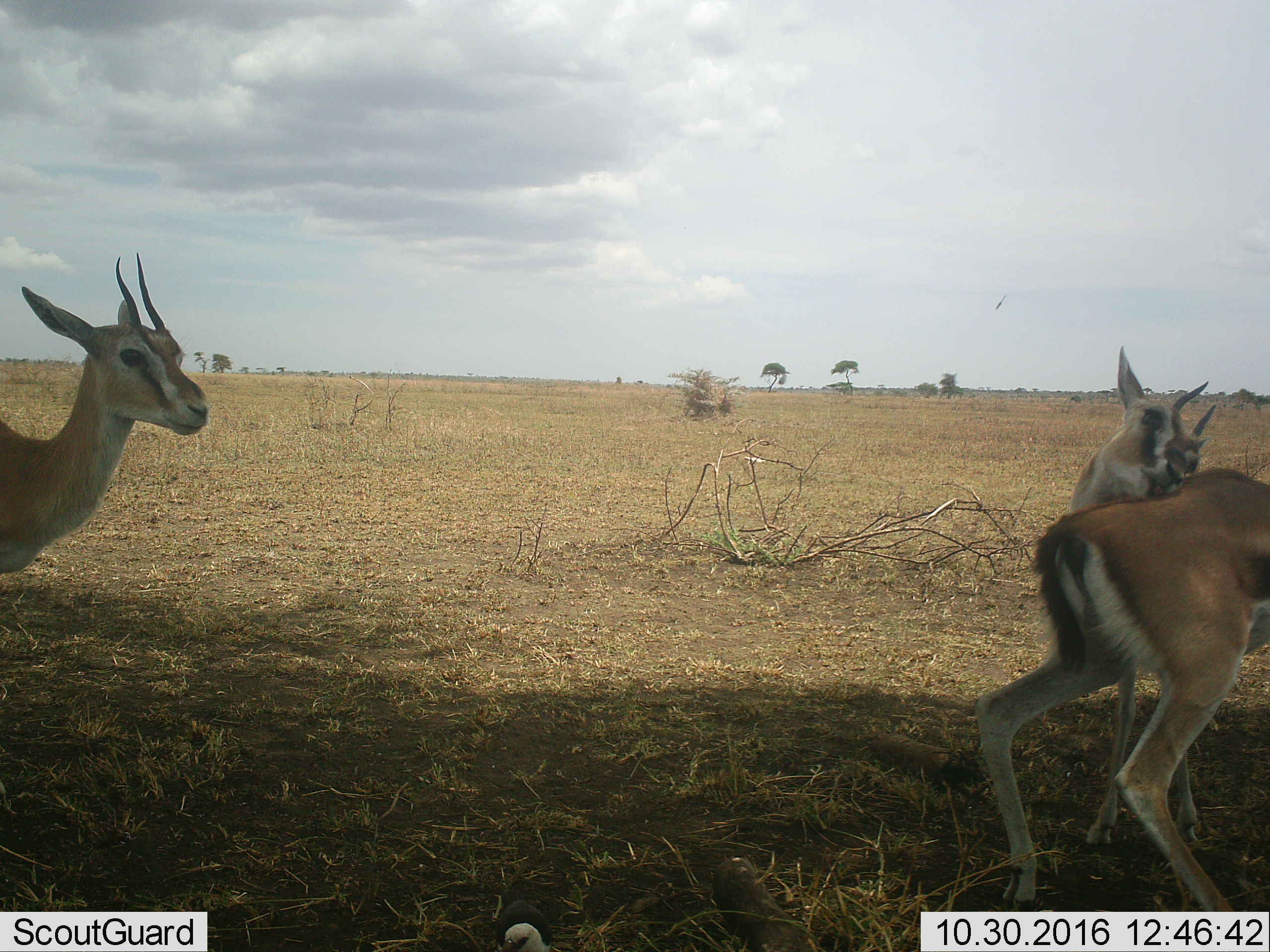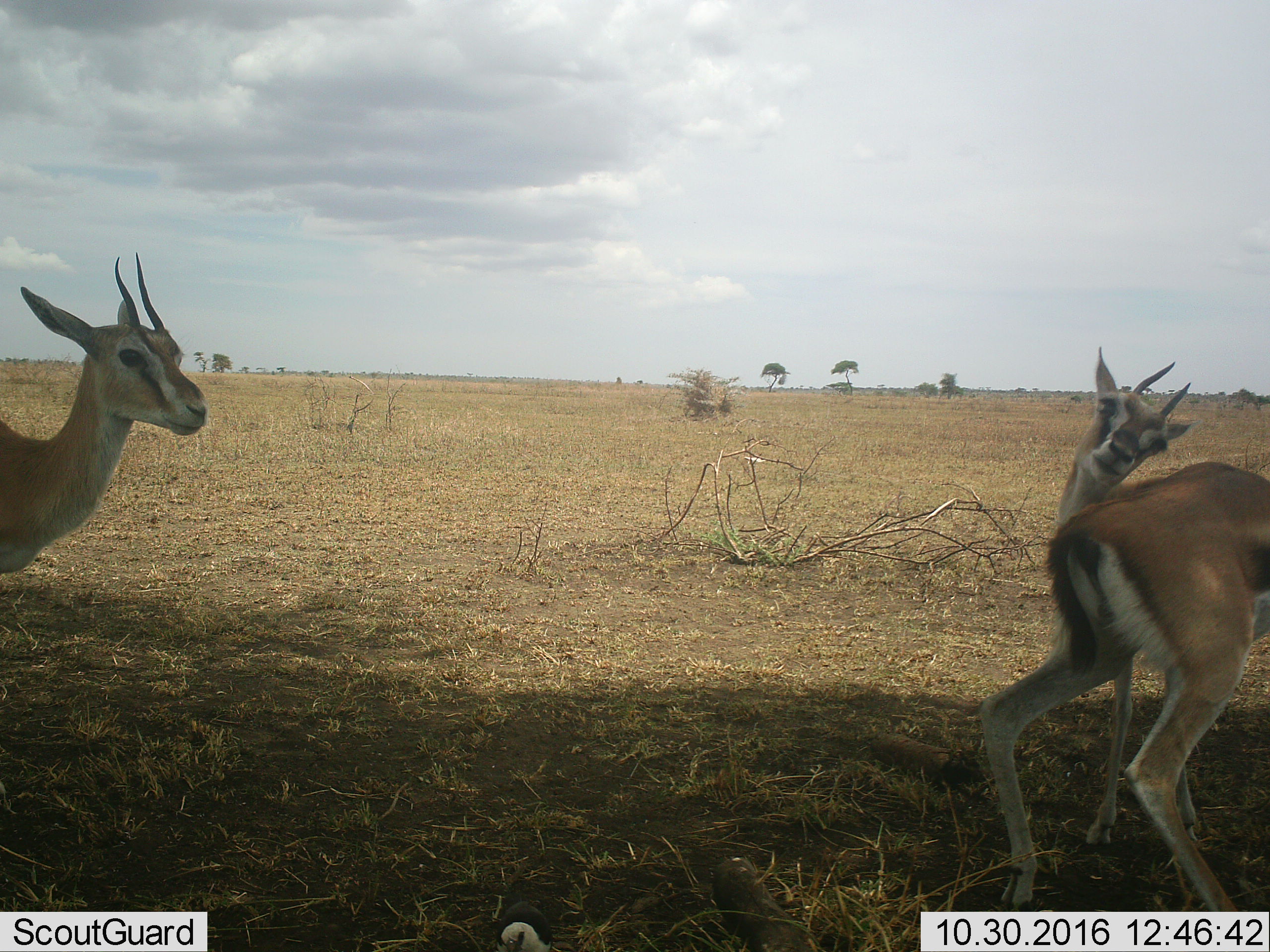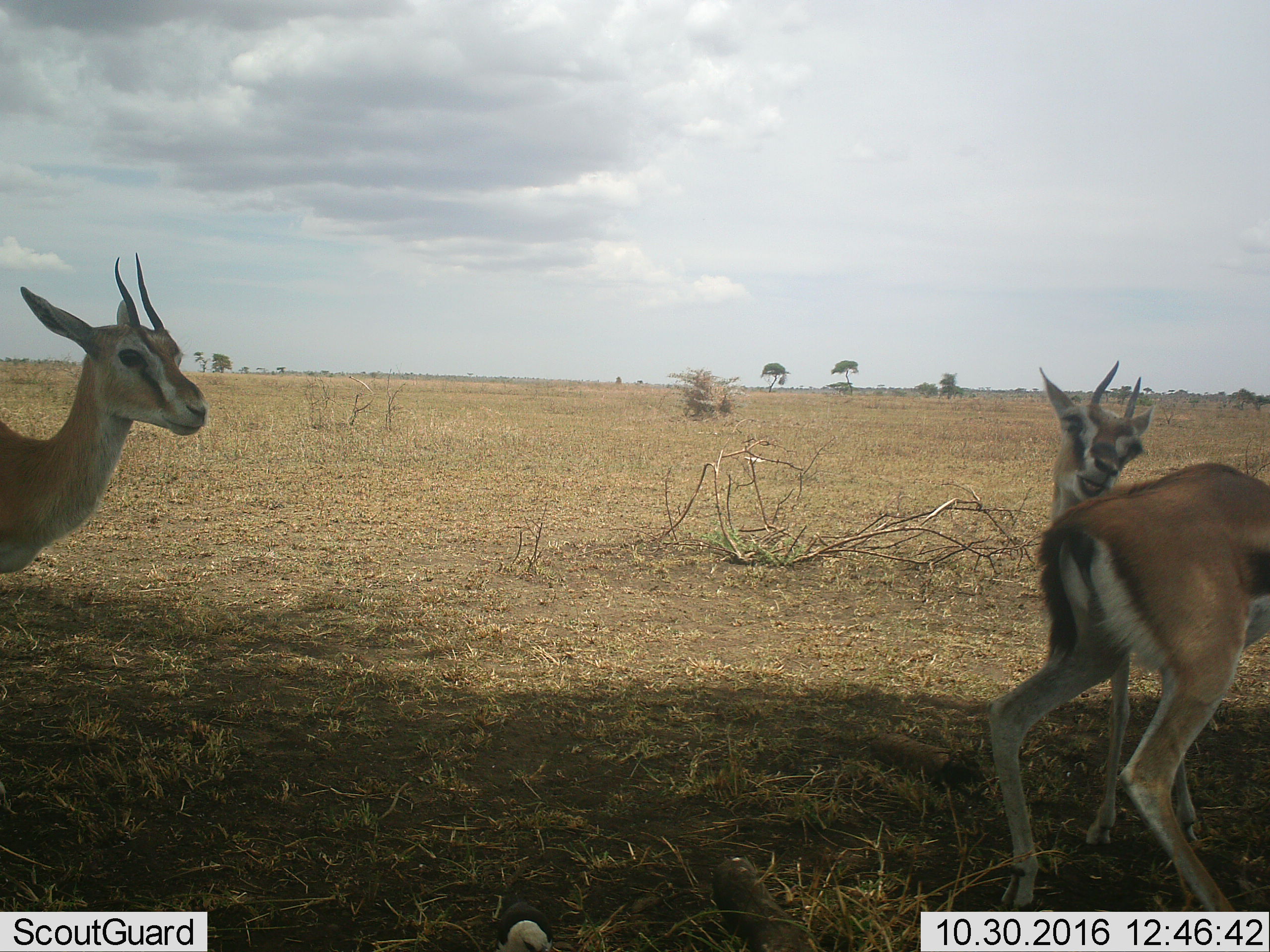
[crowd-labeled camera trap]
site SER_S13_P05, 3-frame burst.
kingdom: Animalia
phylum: Chordata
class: Mammalia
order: Artiodactyla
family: Bovidae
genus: Eudorcas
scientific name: Eudorcas thomsonii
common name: thomson's gazelle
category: gazellethomsons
Gazellethomsons (thomson's gazelle) (Eudorcas thomsonii), count 3. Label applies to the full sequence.